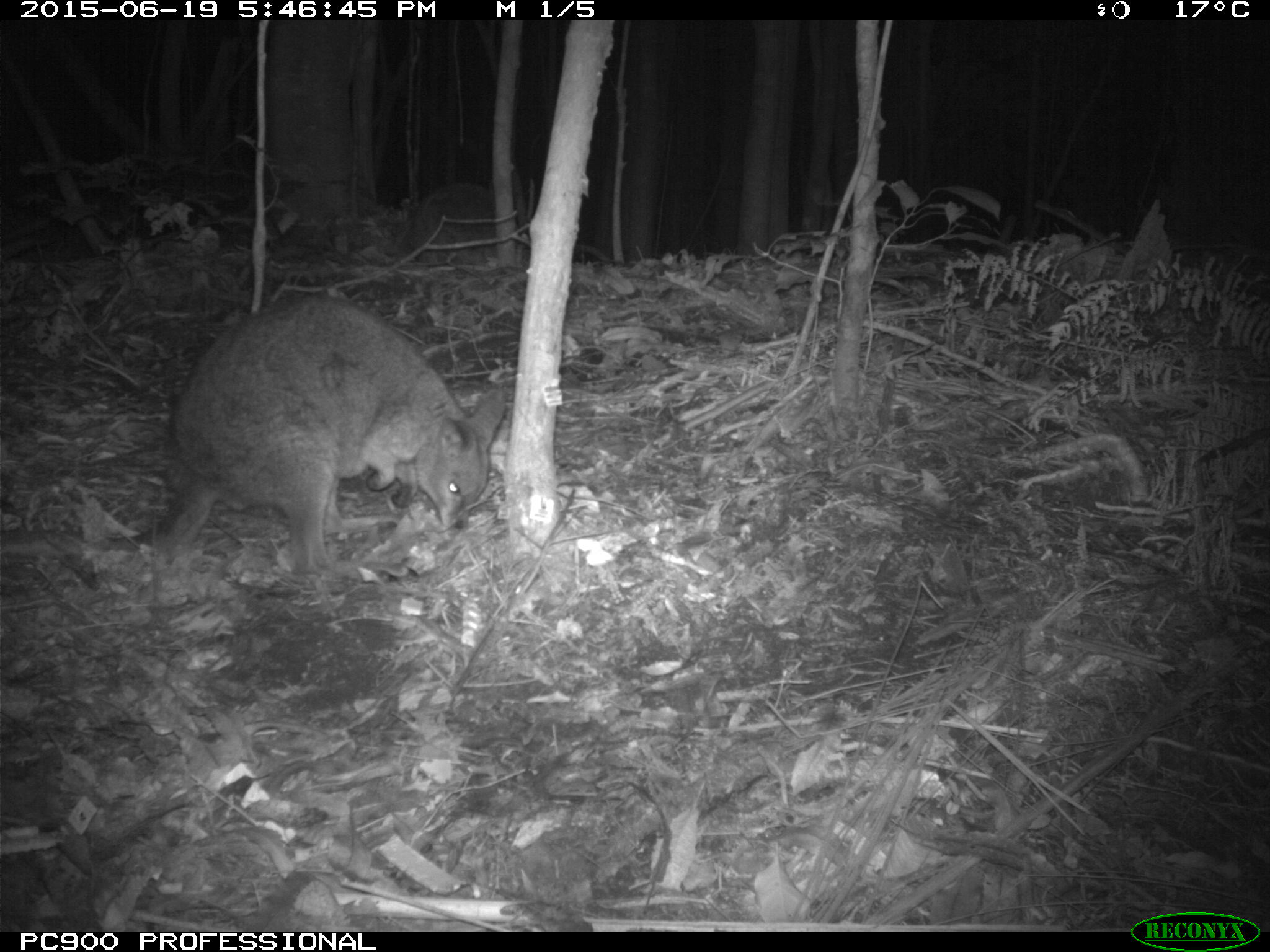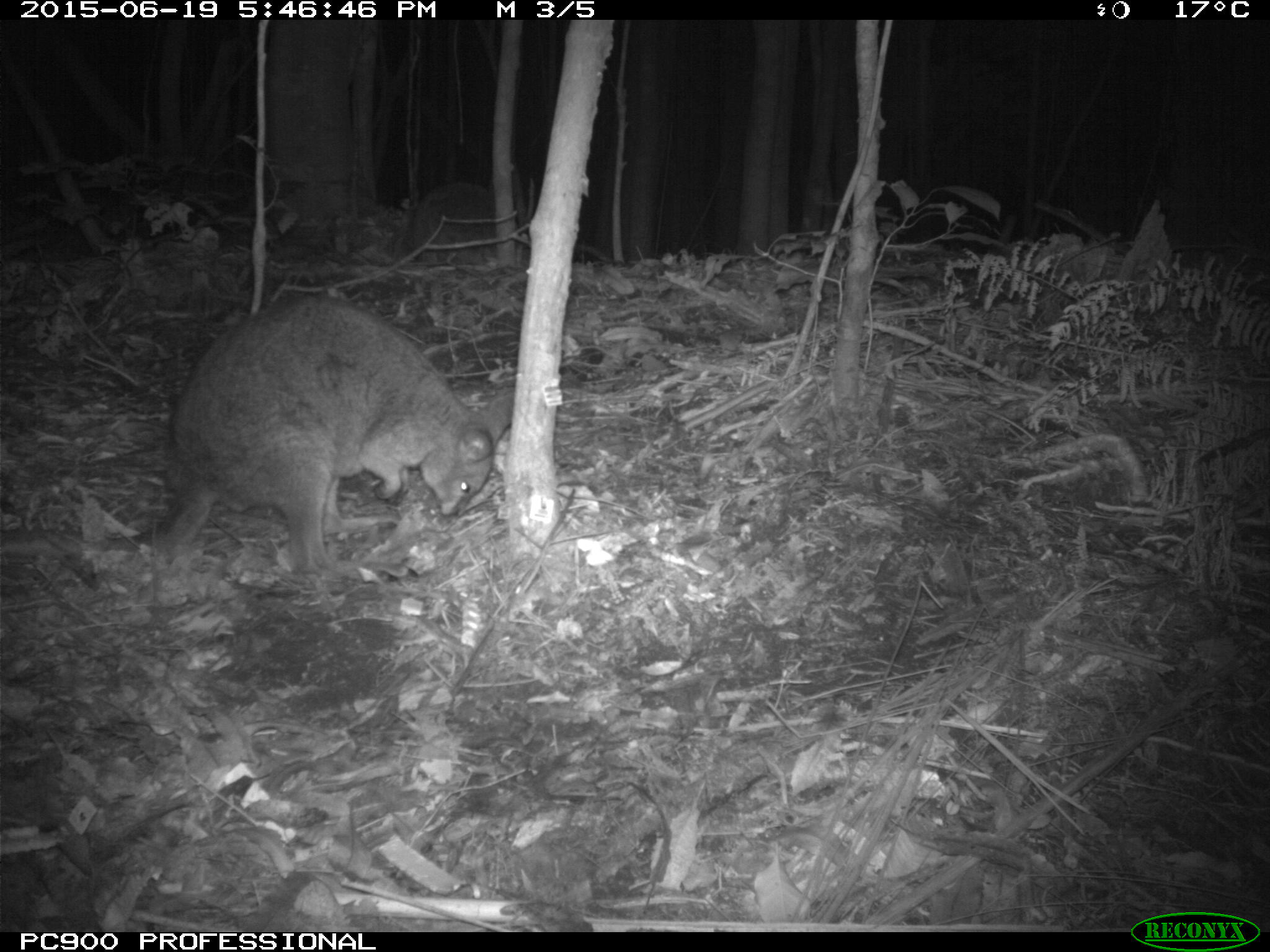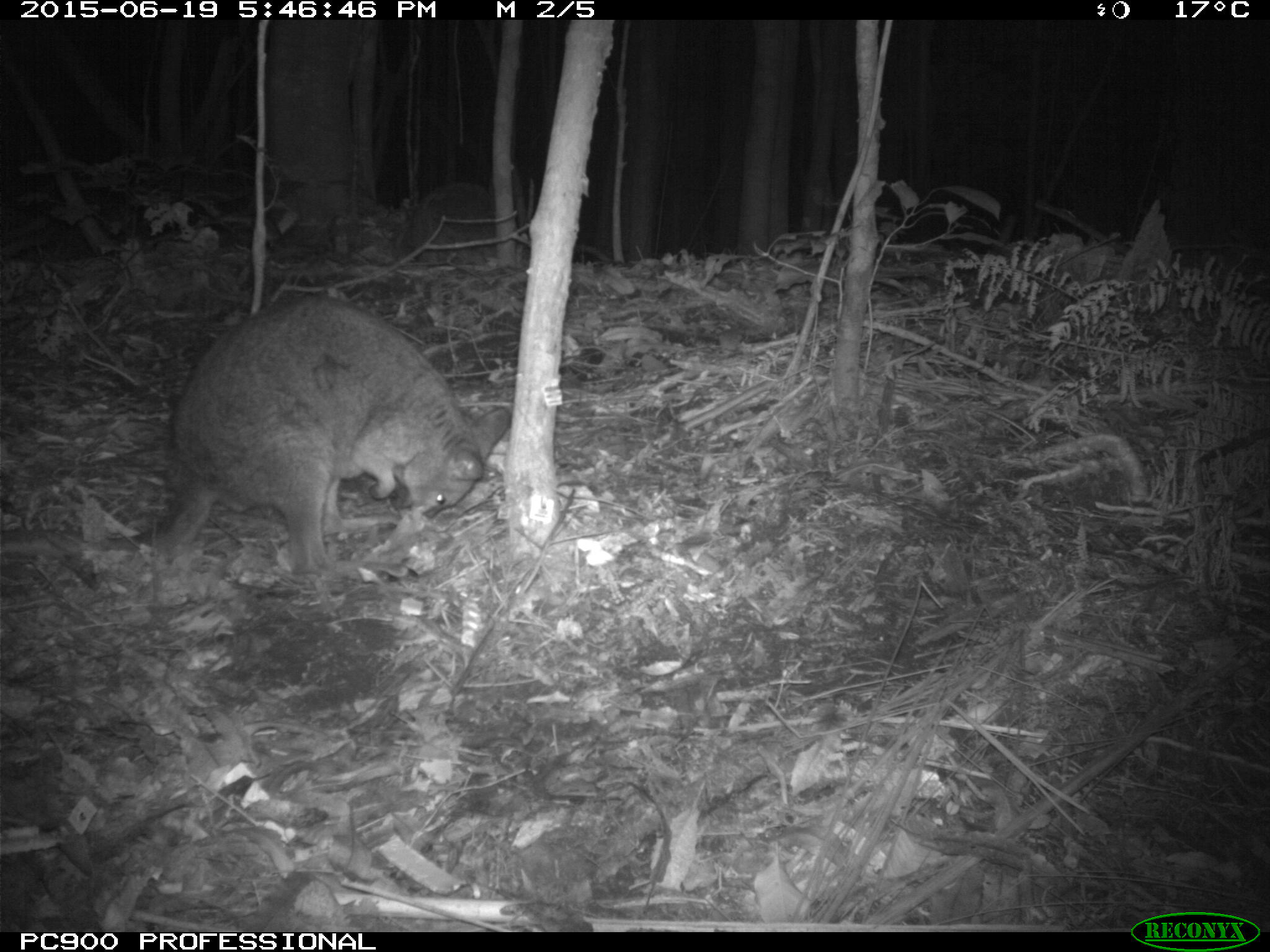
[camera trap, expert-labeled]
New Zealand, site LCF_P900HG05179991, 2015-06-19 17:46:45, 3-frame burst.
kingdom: Animalia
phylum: Chordata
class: Mammalia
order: Diprotodontia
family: Macropodidae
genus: Notamacropus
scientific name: Notamacropus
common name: wallaby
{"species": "wallaby (Notamacropus)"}